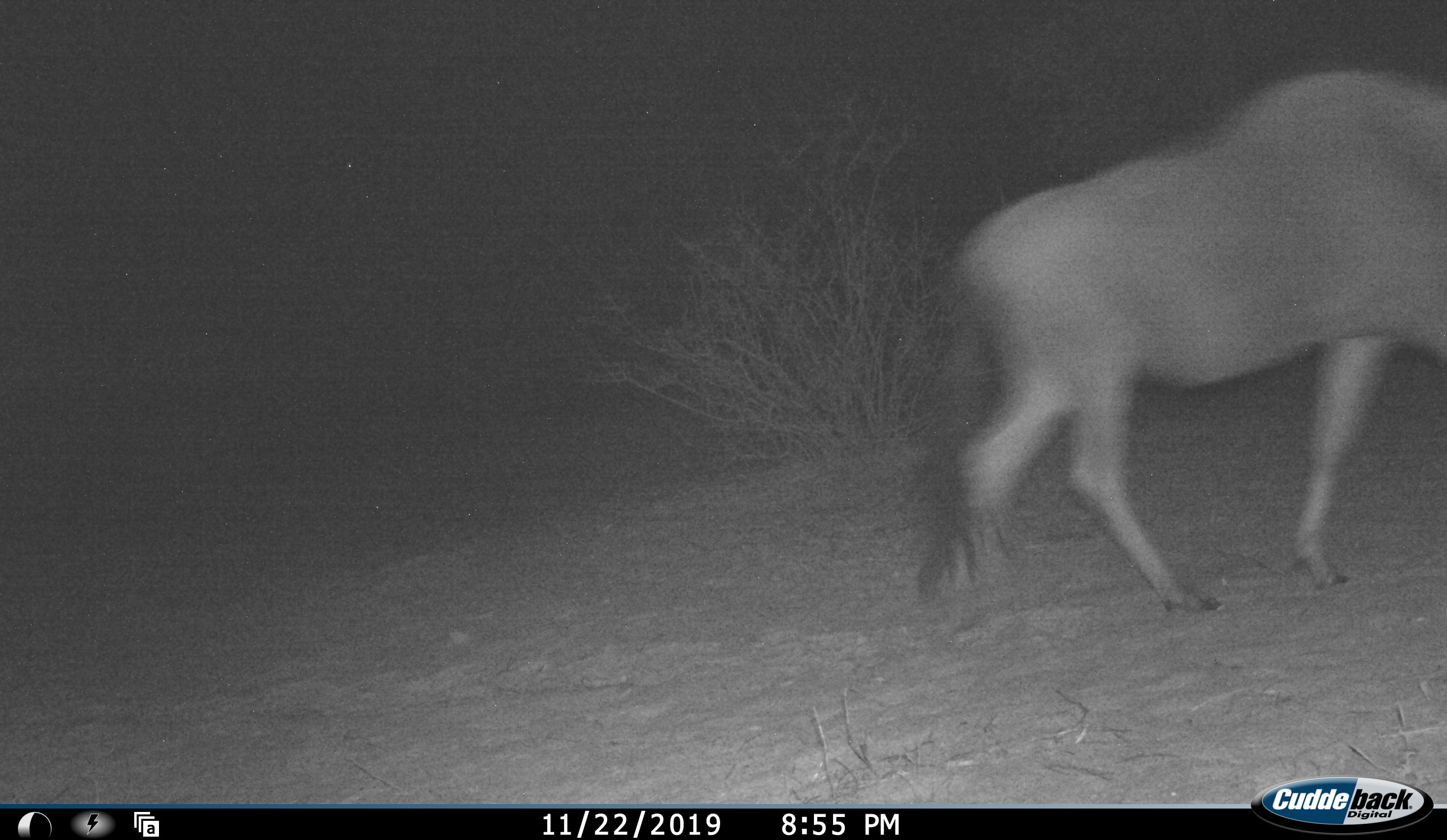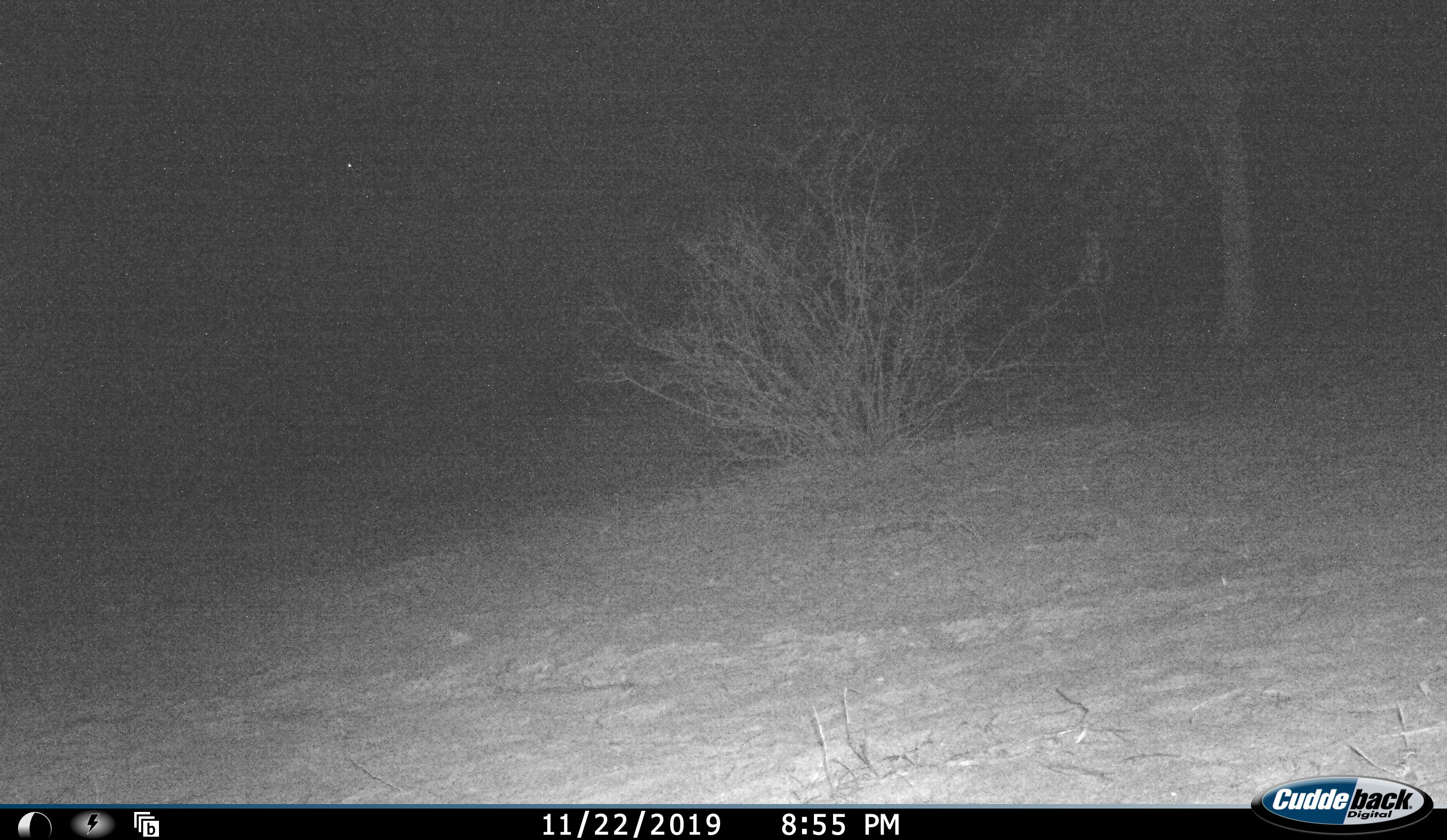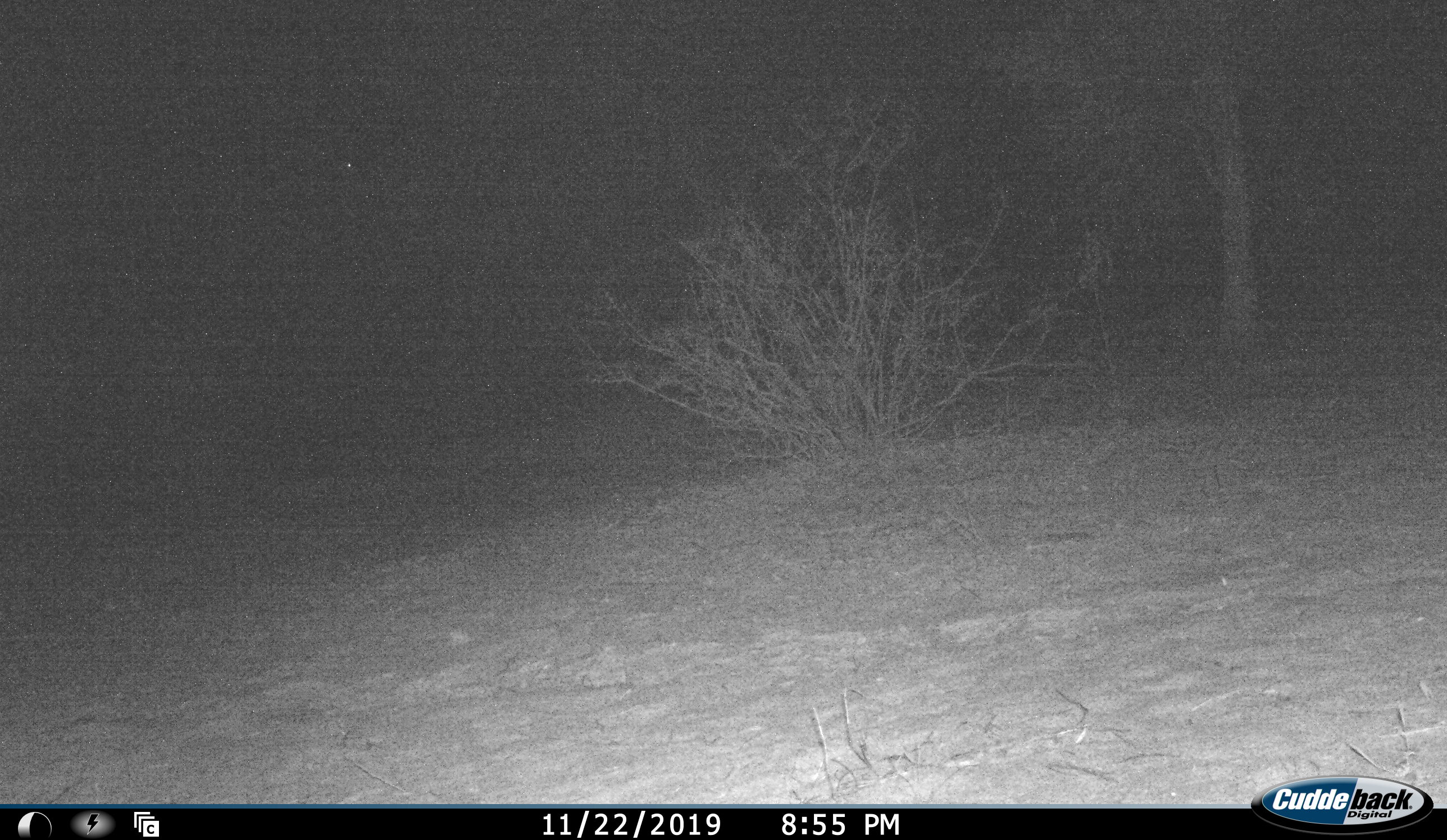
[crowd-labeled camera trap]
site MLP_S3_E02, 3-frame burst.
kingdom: Animalia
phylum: Chordata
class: Mammalia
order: Artiodactyla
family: Bovidae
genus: Connochaetes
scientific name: Connochaetes taurinus taurinus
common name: blue wildebeest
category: wildebeestblue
Wildebeestblue (blue wildebeest) (Connochaetes taurinus taurinus), count 1. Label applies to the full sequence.